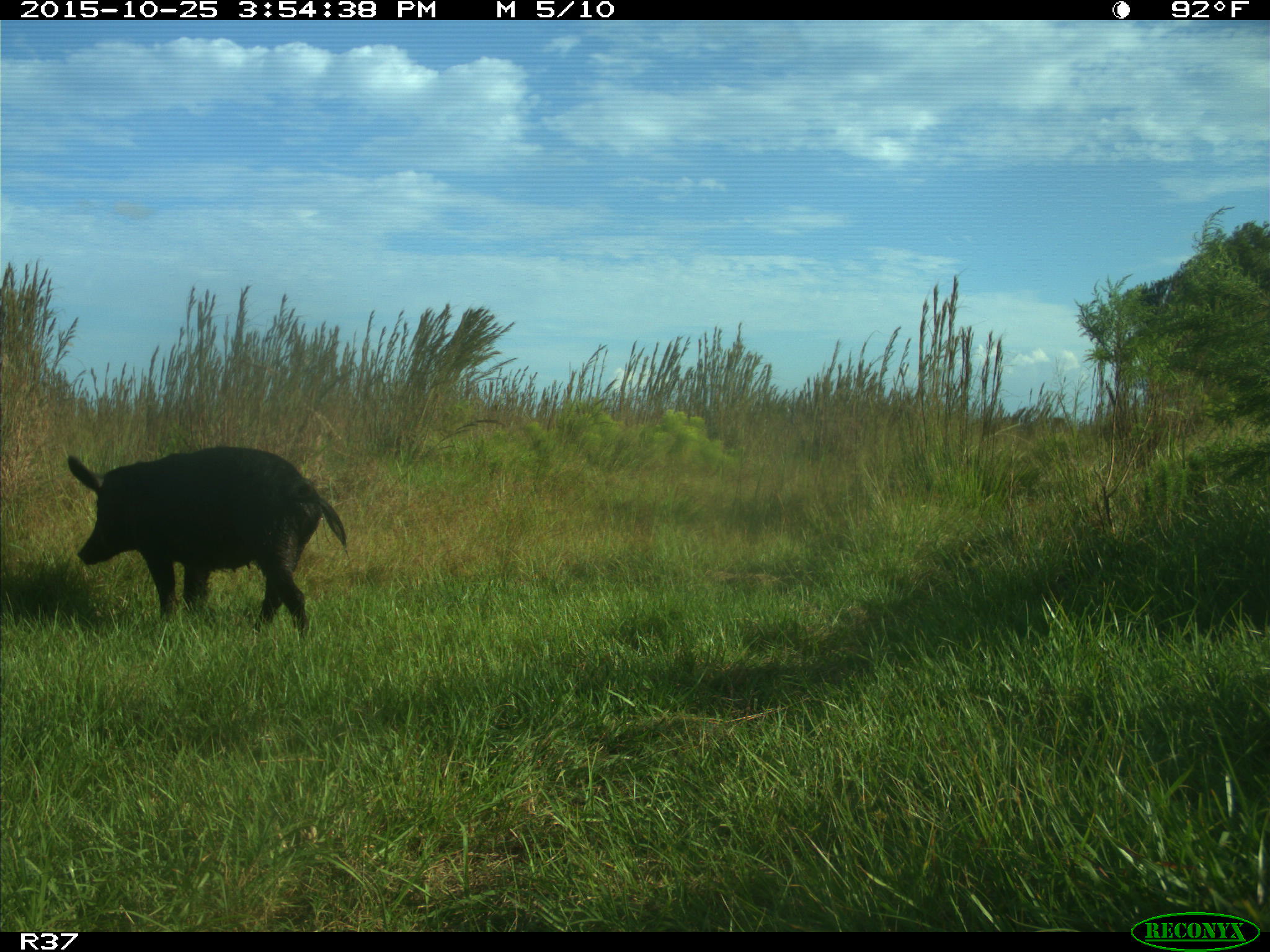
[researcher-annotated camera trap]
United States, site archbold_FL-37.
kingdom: Animalia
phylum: Chordata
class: Mammalia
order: Artiodactyla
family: Suidae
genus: Sus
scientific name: Sus scrofa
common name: wild boar